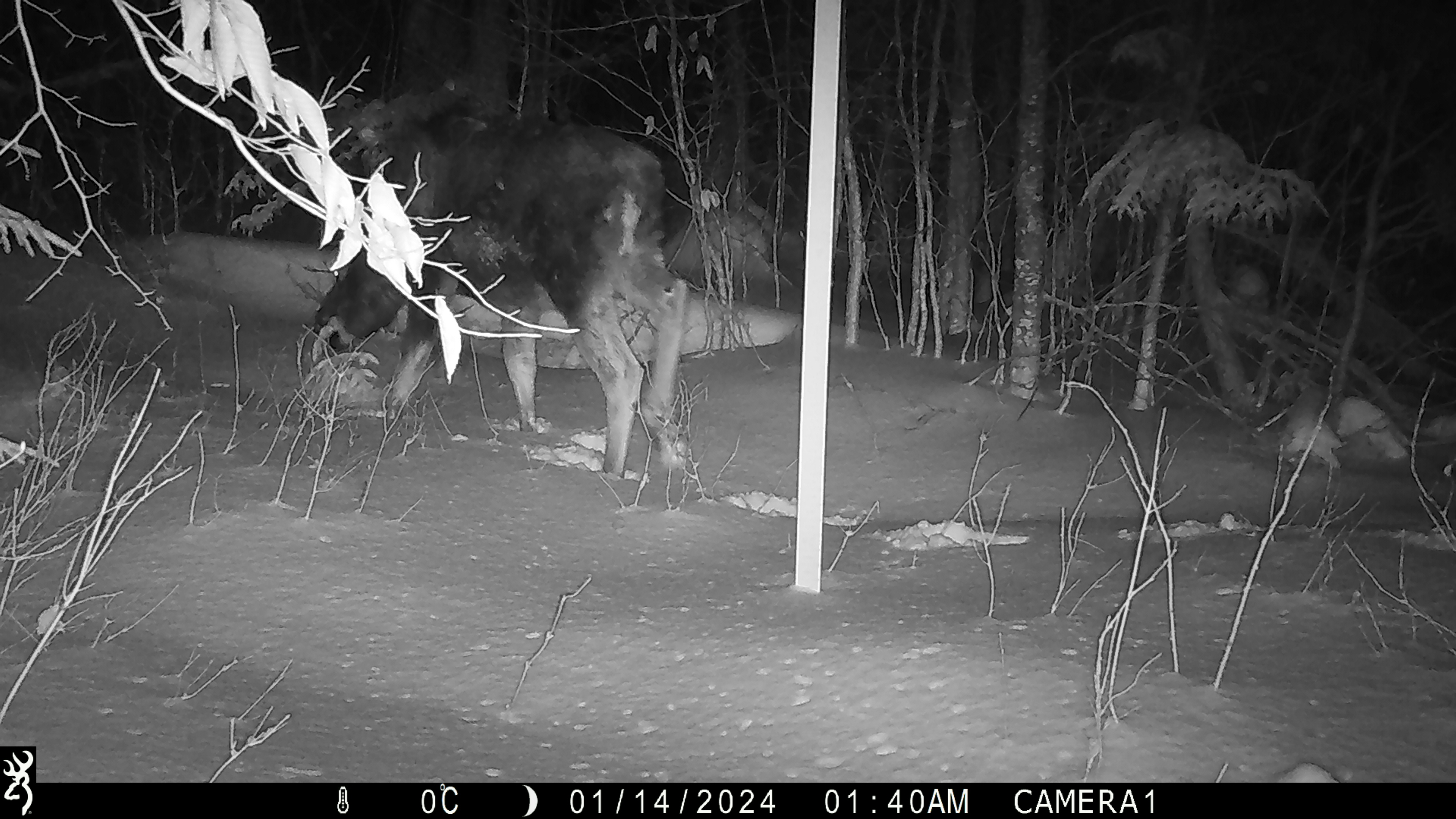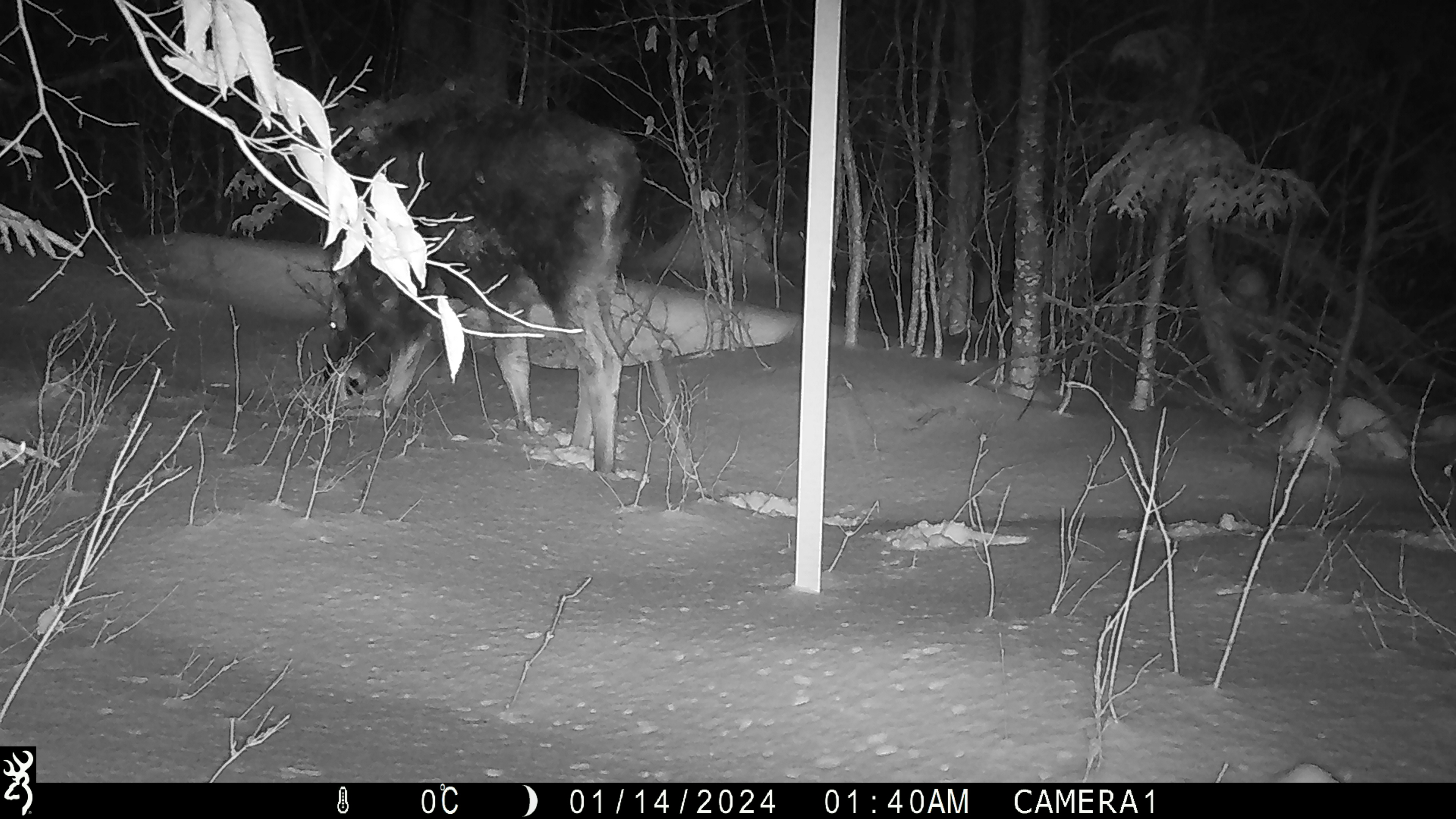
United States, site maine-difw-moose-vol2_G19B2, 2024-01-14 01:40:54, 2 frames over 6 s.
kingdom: Animalia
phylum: Chordata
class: Mammalia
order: Artiodactyla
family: Cervidae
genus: Alces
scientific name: Alces alces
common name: moose